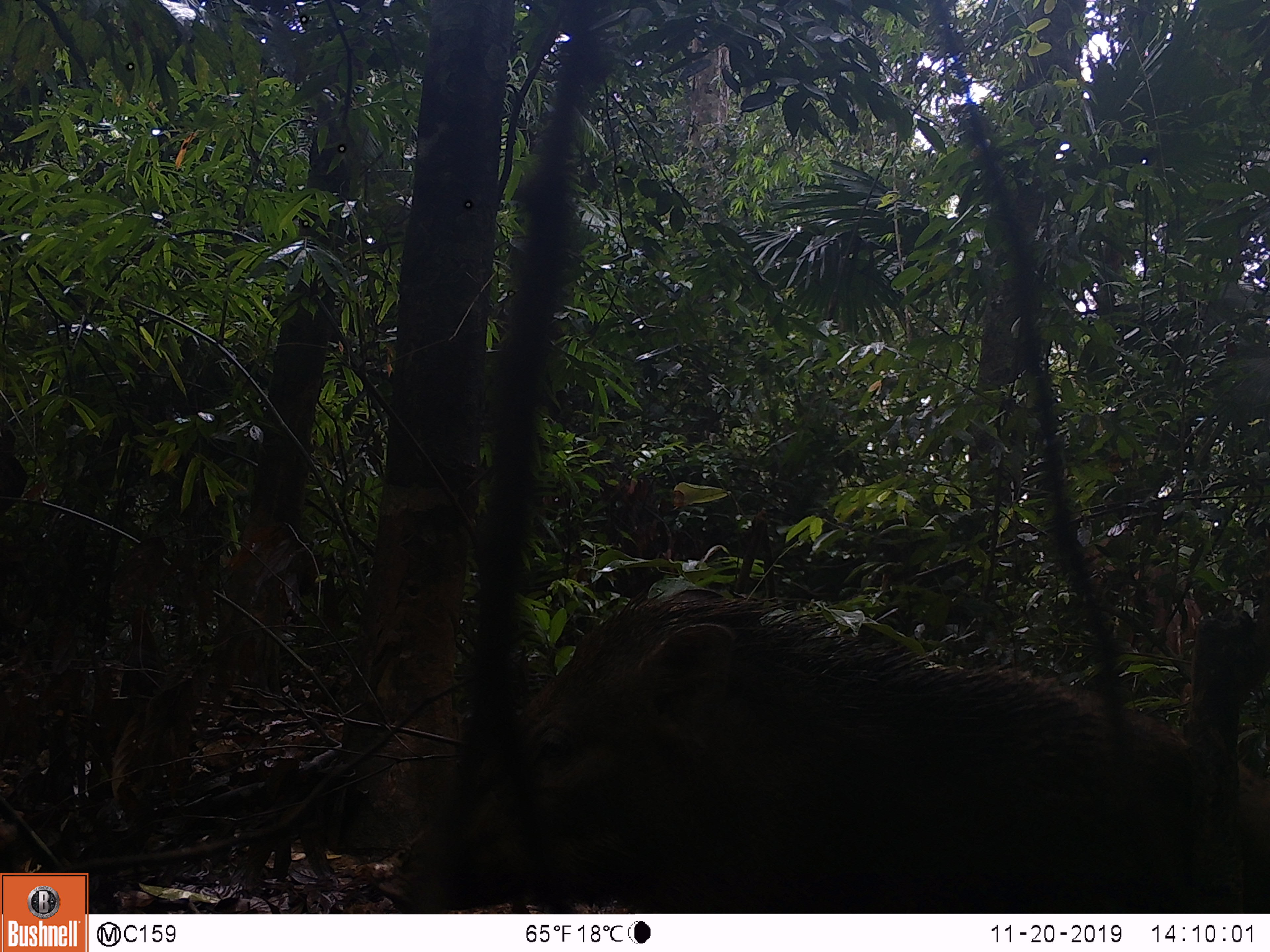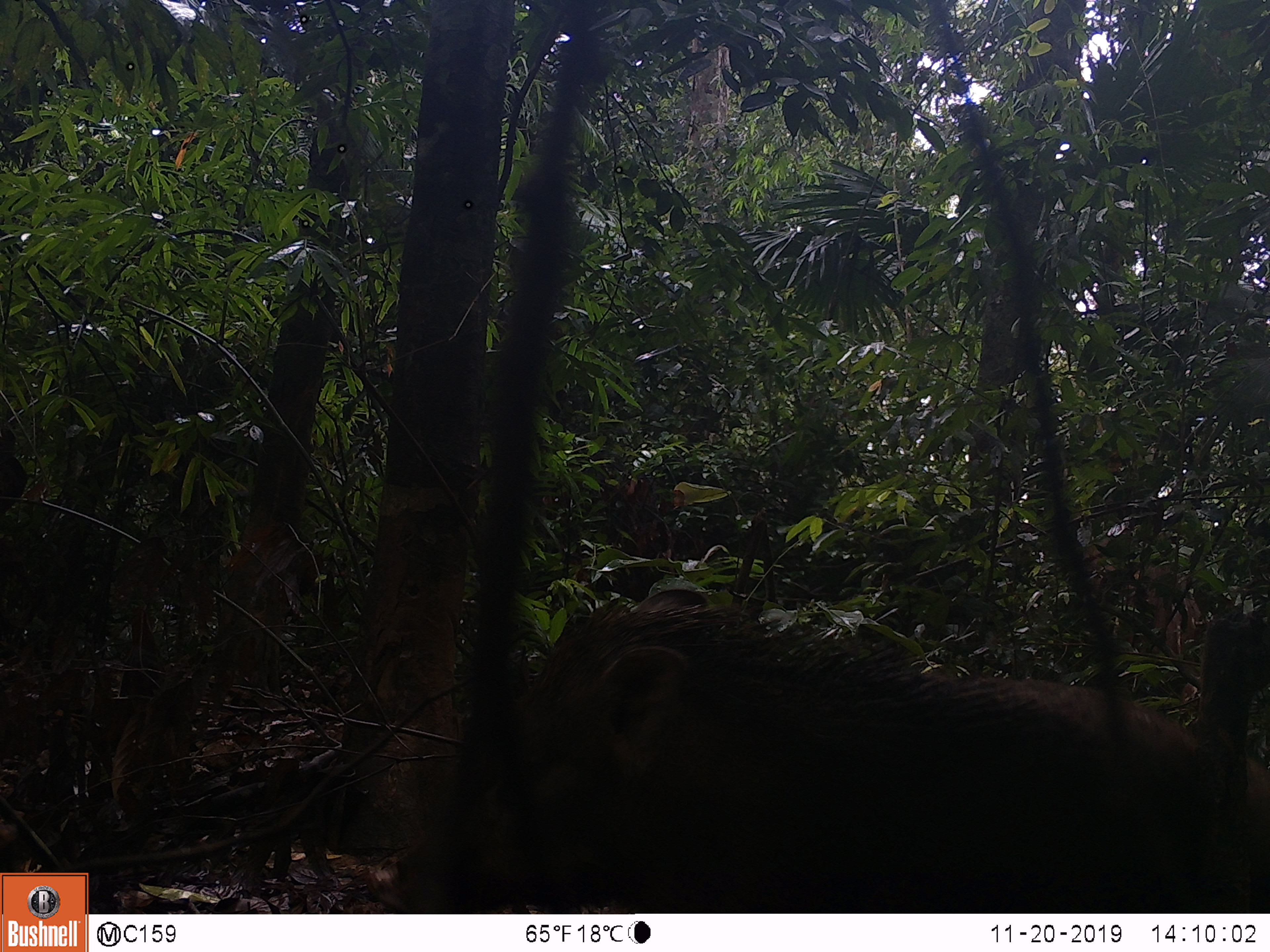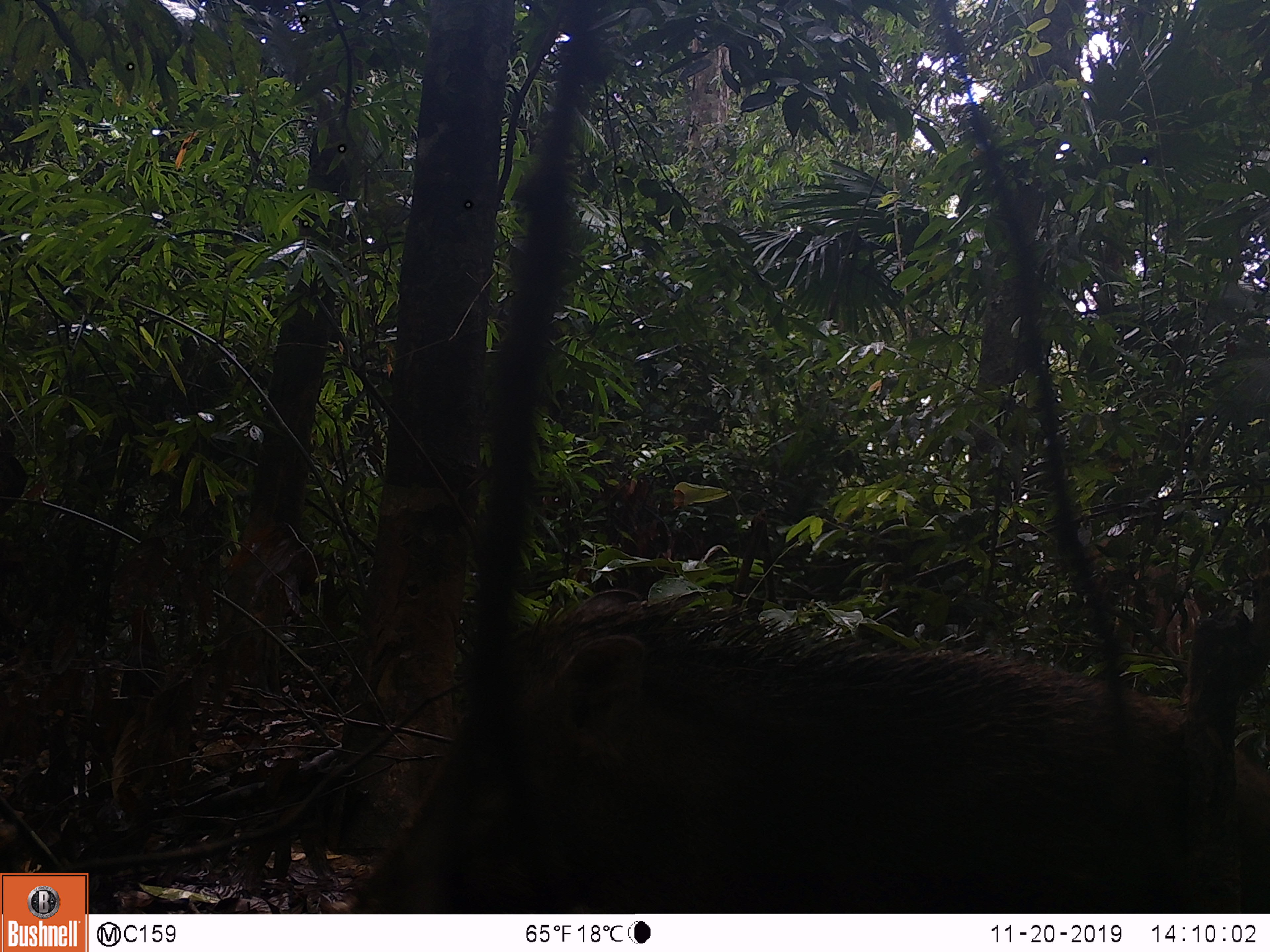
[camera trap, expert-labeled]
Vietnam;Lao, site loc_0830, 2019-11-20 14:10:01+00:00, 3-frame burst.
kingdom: Animalia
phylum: Chordata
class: Mammalia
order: Artiodactyla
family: Suidae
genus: Sus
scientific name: Sus scrofa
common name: eurasian wild pig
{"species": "eurasian wild pig (Sus scrofa)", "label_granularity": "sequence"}